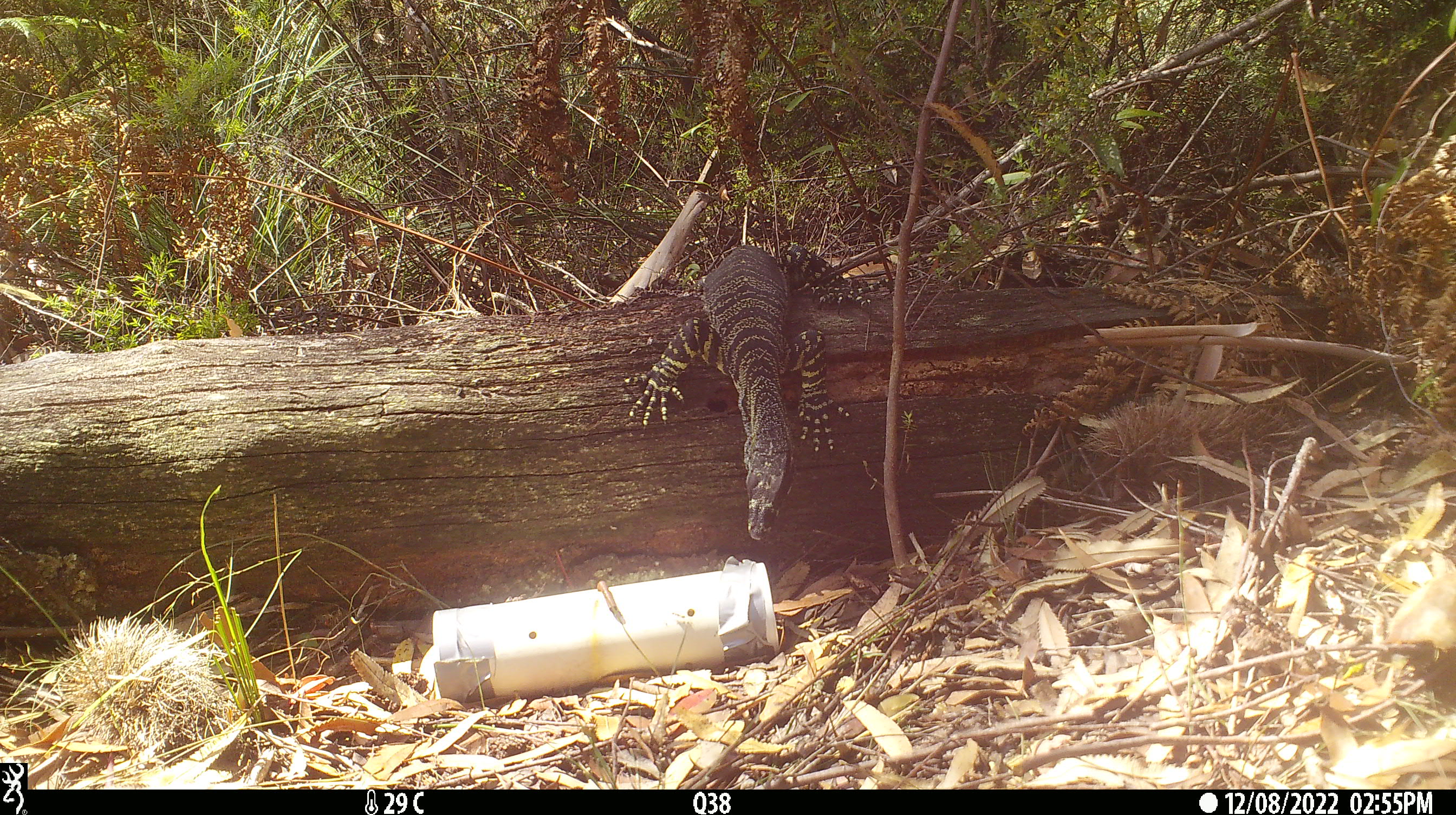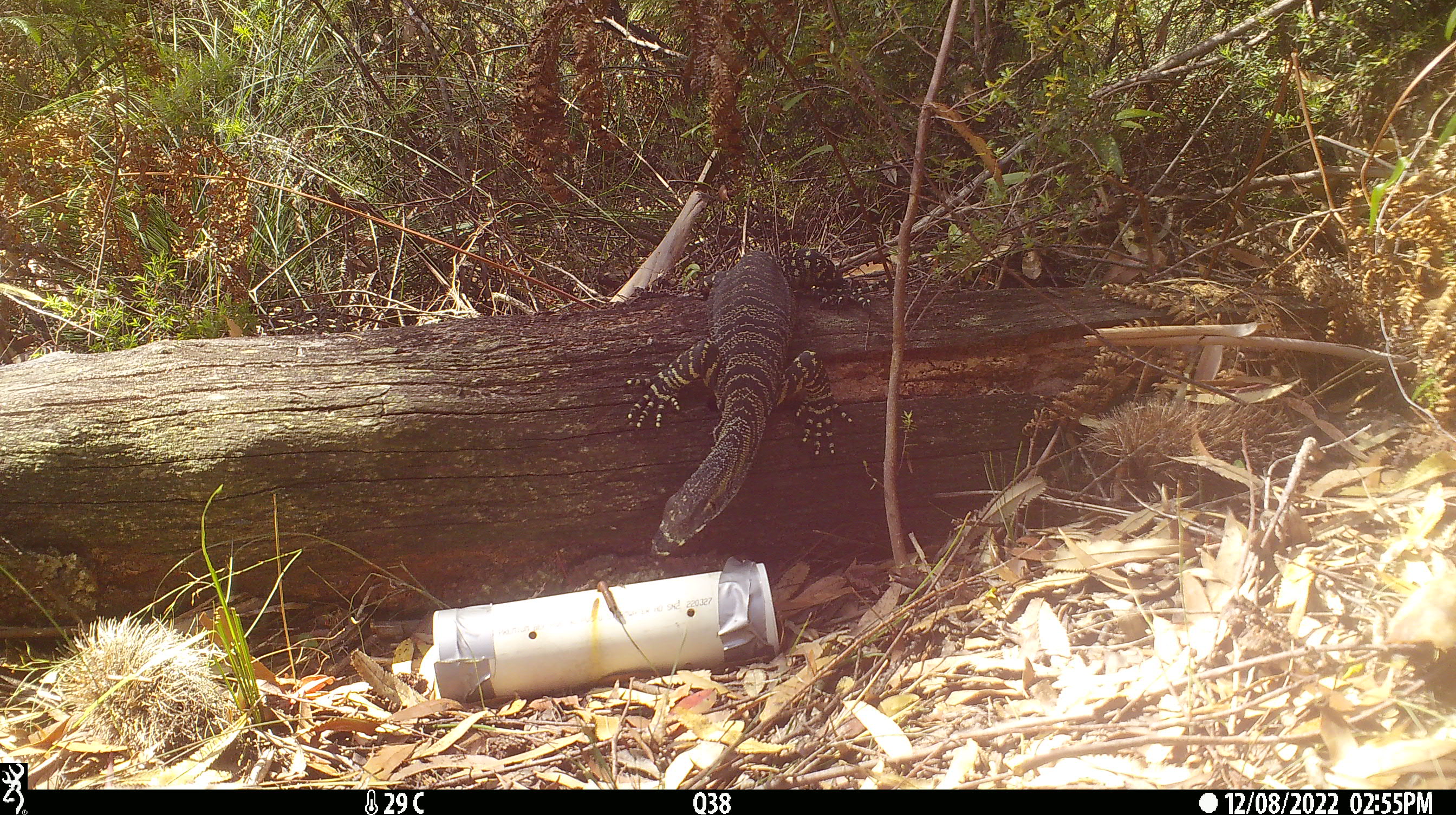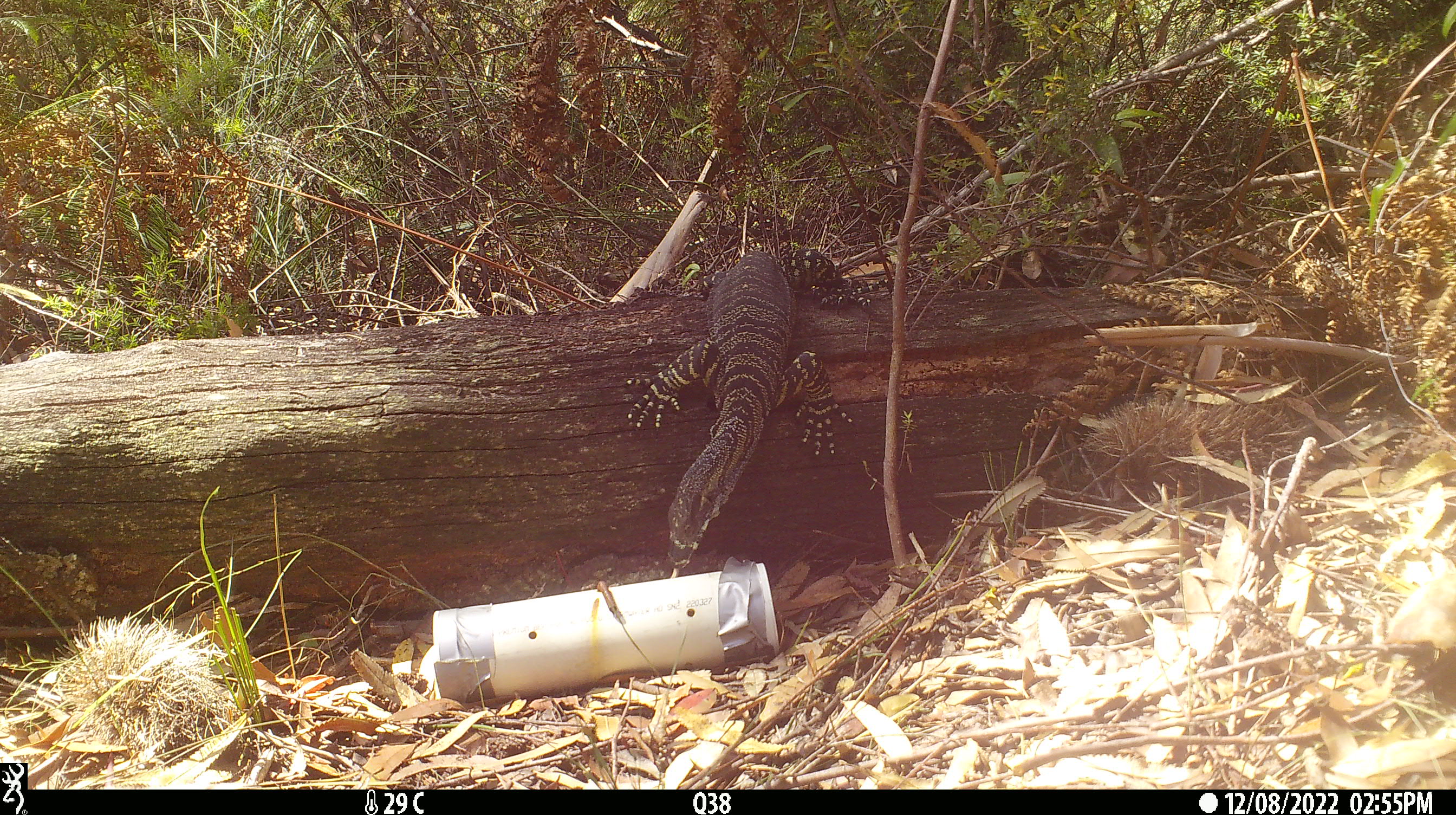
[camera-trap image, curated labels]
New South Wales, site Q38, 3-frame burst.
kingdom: Animalia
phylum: Chordata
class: Reptilia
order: Squamata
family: Varanidae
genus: Varanus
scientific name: Varanus varius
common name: lace monitor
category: goanna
Goanna (lace monitor) (Varanus varius).